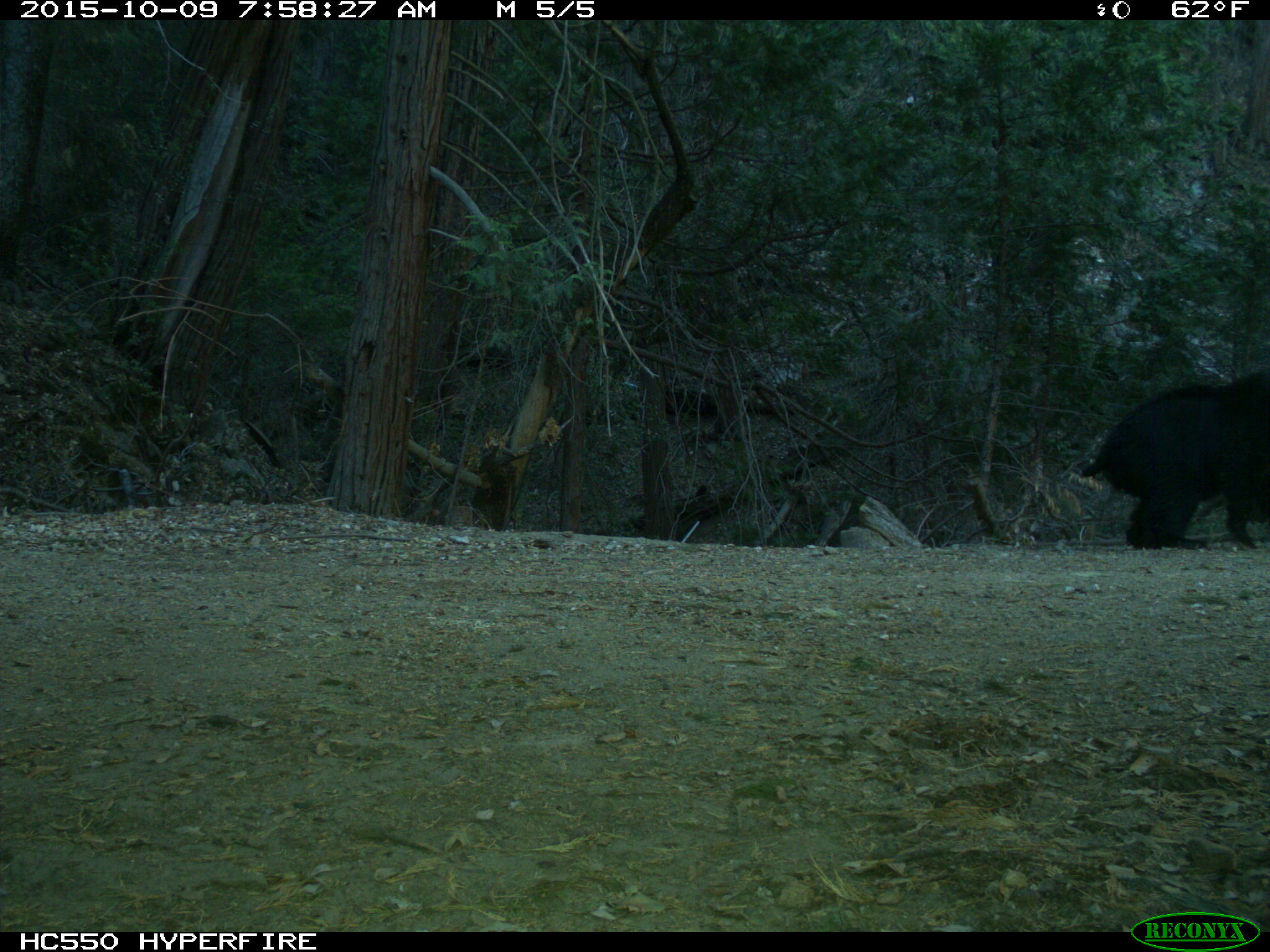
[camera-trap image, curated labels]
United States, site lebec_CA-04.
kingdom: Animalia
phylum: Chordata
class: Mammalia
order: Carnivora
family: Ursidae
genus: Ursus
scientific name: Ursus americanus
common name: american black bear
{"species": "Ursus americanus (american black bear)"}